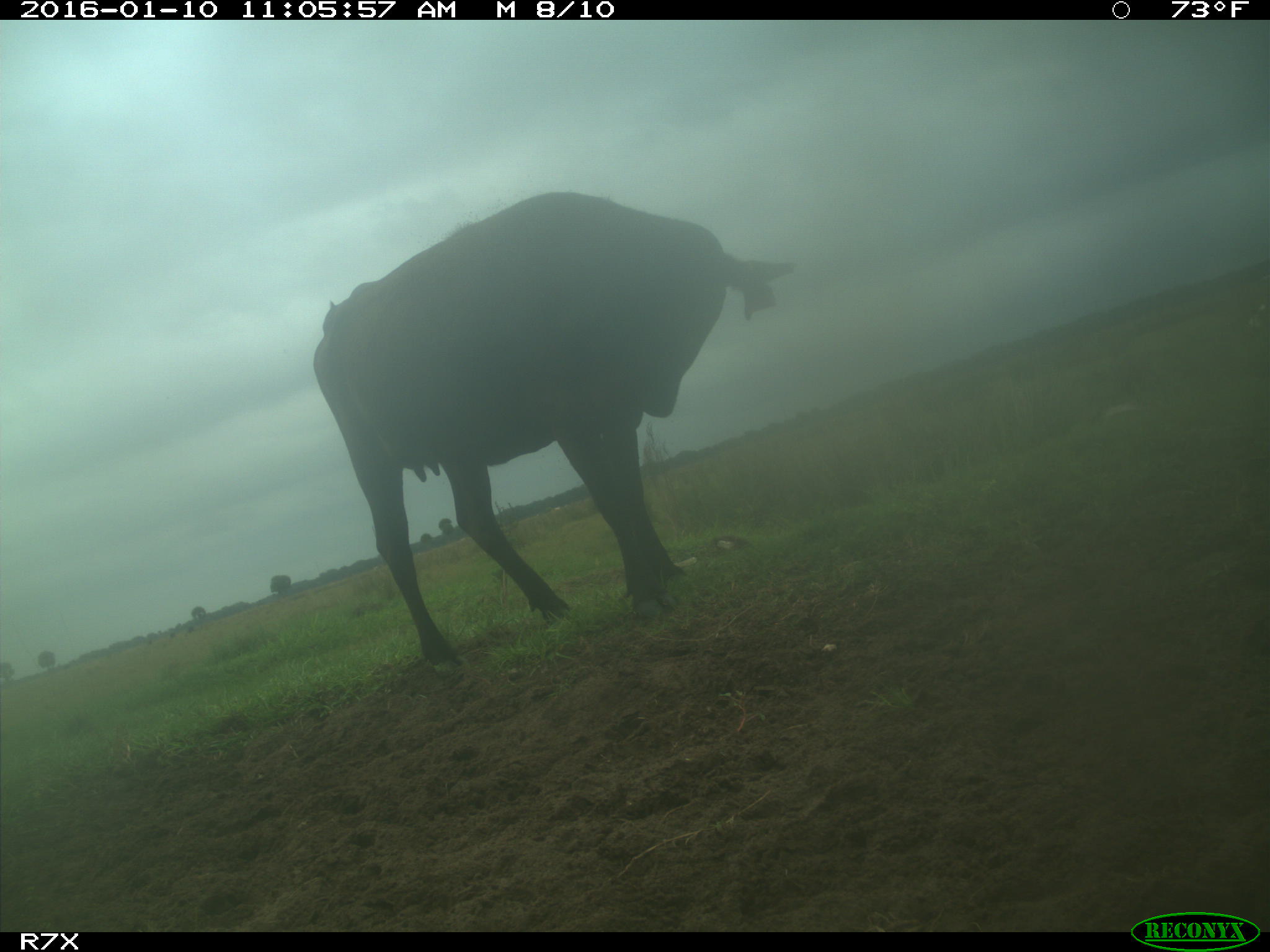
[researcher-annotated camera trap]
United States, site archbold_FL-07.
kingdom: Animalia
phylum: Chordata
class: Mammalia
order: Artiodactyla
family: Bovidae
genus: Bos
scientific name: Bos taurus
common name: domestic cow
Bos taurus (domestic cow).